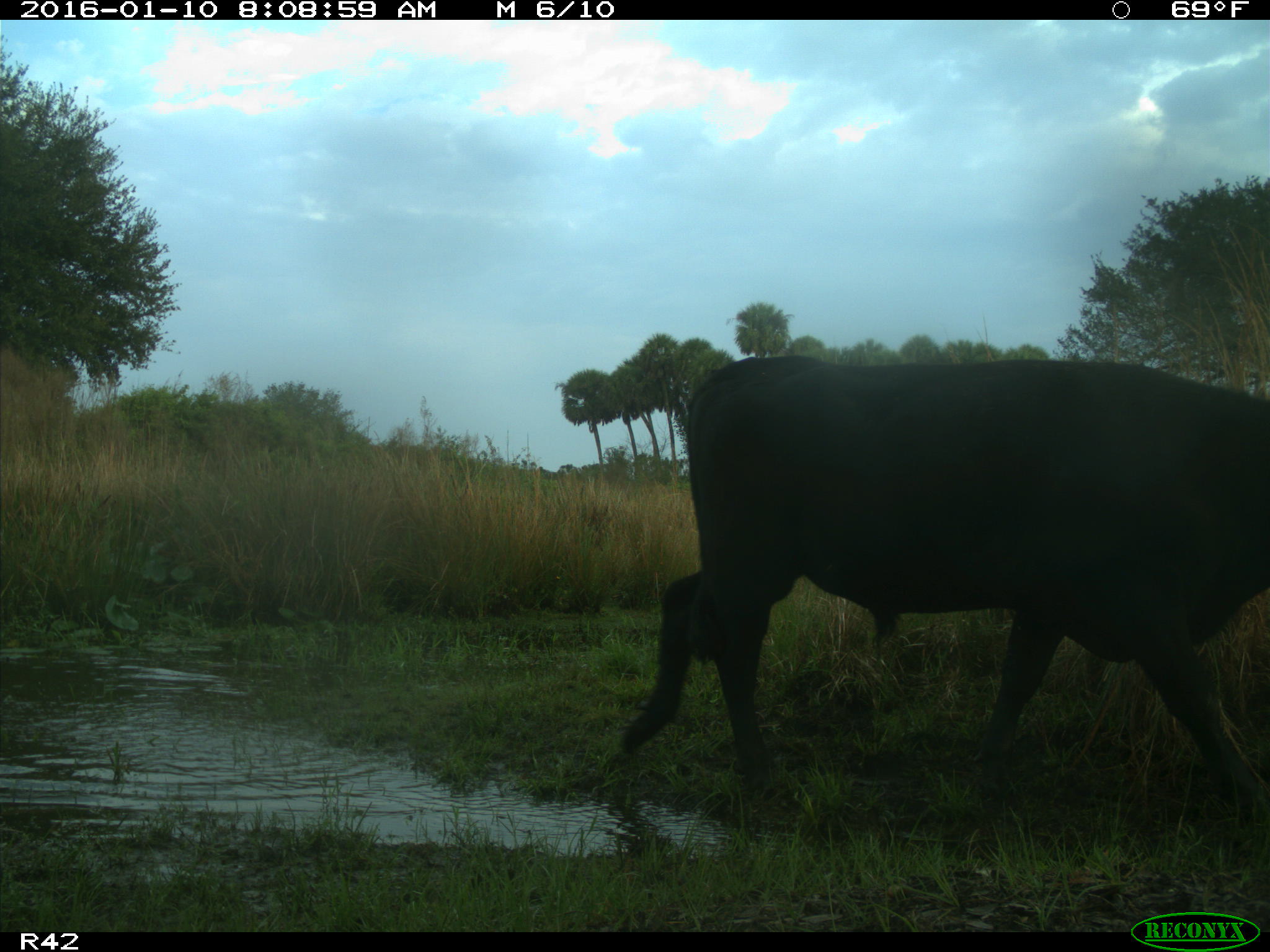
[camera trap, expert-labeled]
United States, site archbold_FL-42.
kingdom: Animalia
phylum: Chordata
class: Mammalia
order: Artiodactyla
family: Bovidae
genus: Bos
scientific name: Bos taurus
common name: domestic cow